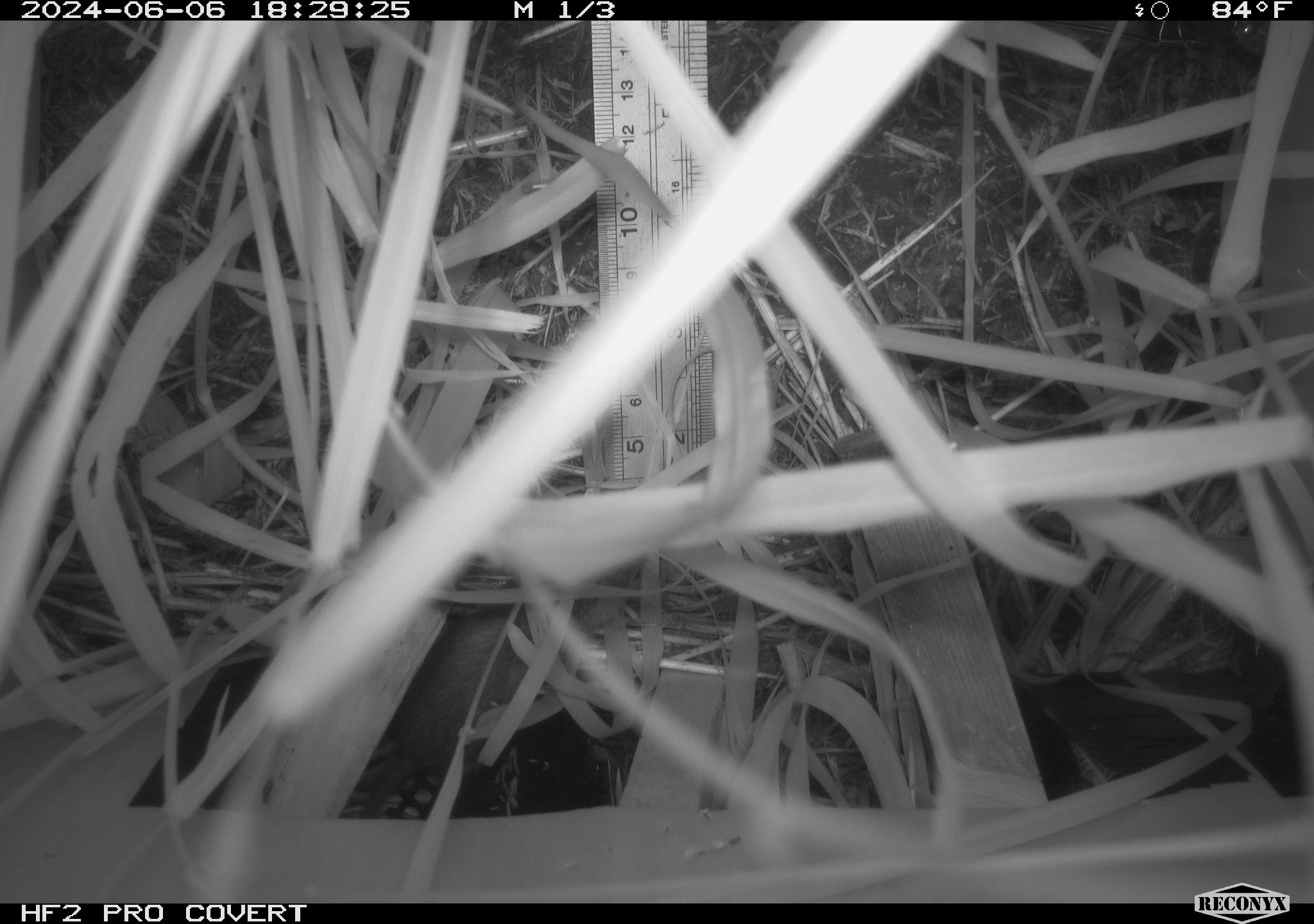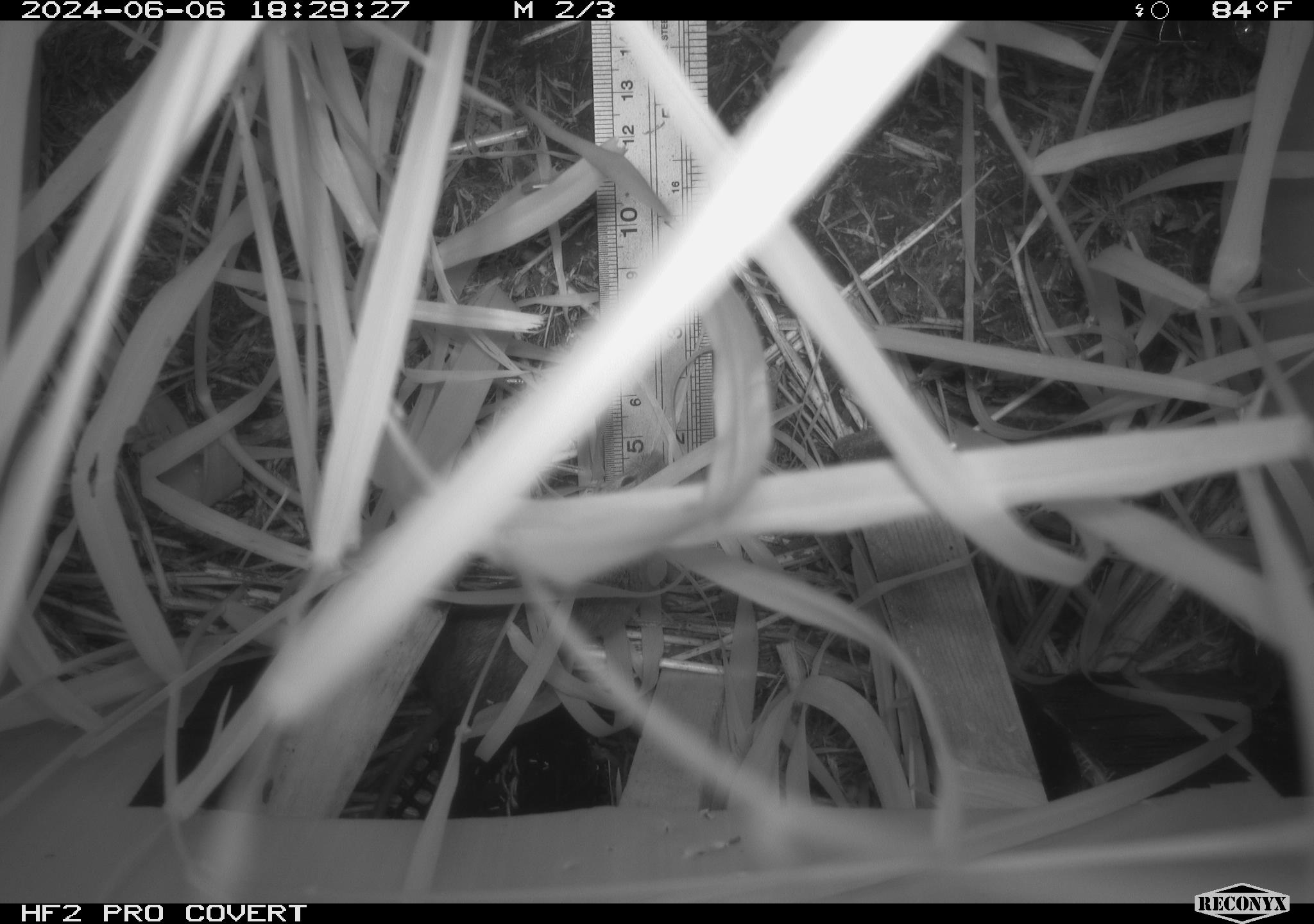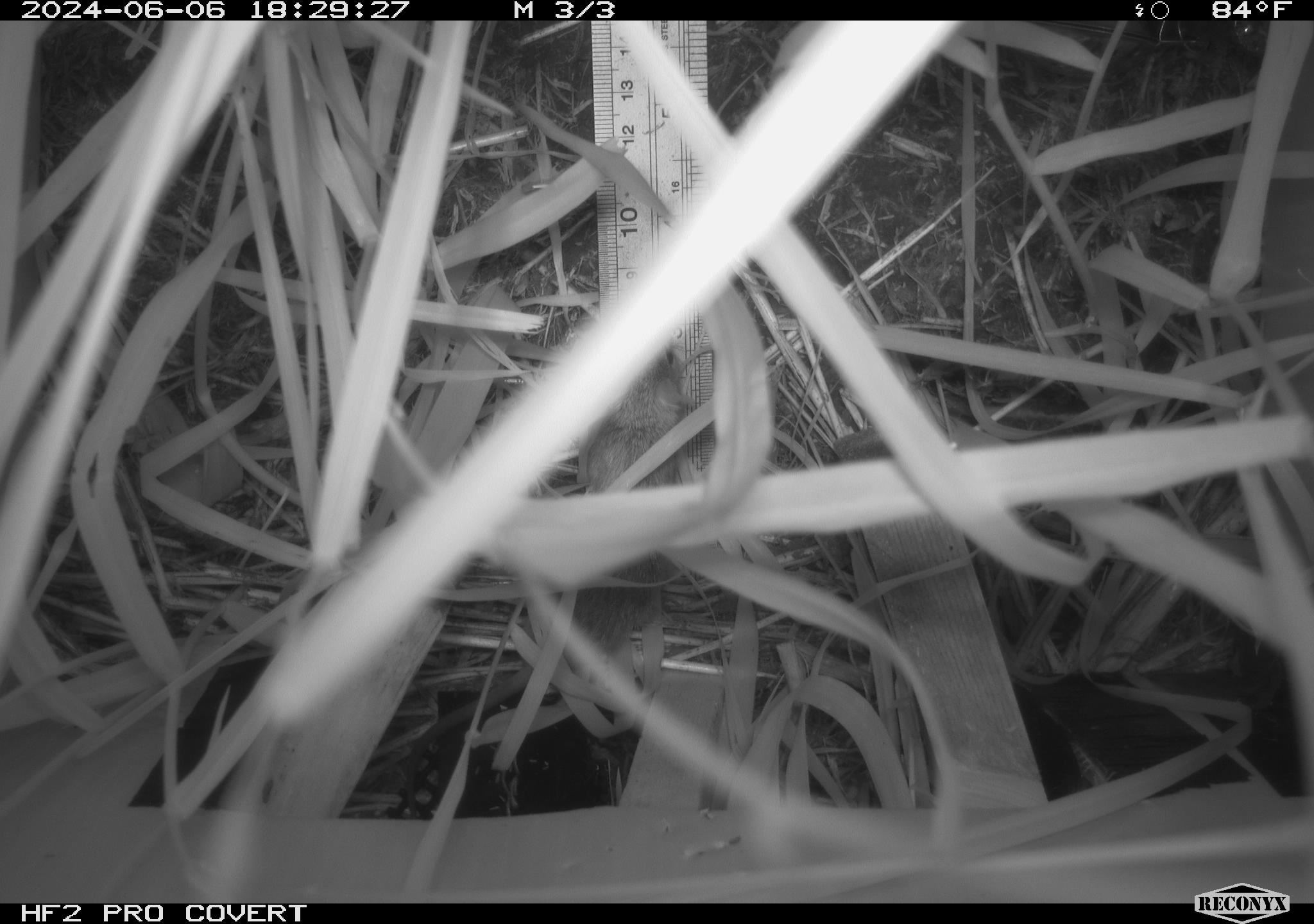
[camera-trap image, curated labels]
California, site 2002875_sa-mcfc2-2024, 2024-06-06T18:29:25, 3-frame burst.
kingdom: Animalia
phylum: Chordata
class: Mammalia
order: Rodentia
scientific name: Rodentia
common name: rodent